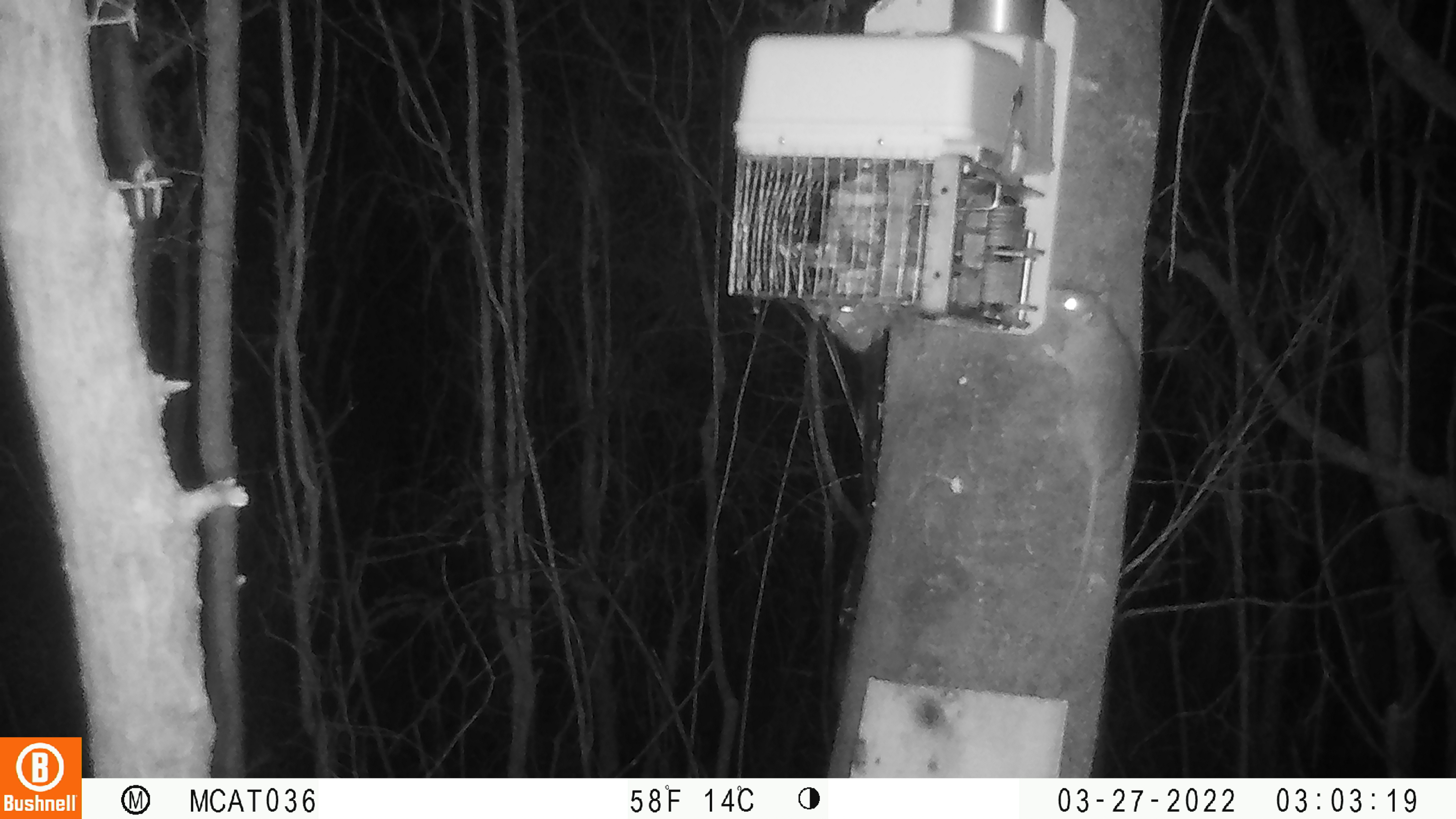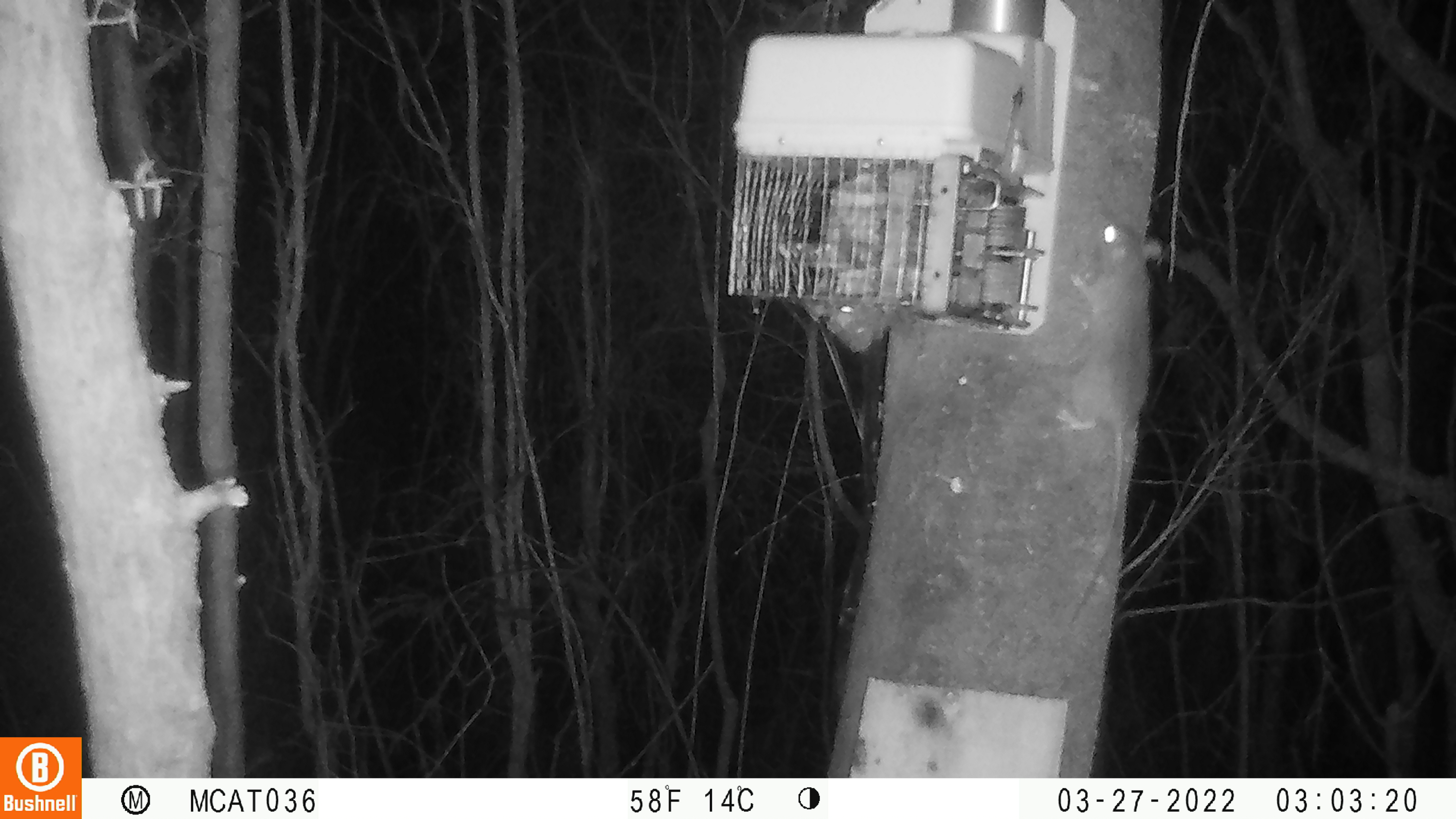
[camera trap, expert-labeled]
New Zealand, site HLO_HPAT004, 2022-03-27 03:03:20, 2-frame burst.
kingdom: Animalia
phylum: Chordata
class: Mammalia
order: Rodentia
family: Muridae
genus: Rattus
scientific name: Rattus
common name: rat